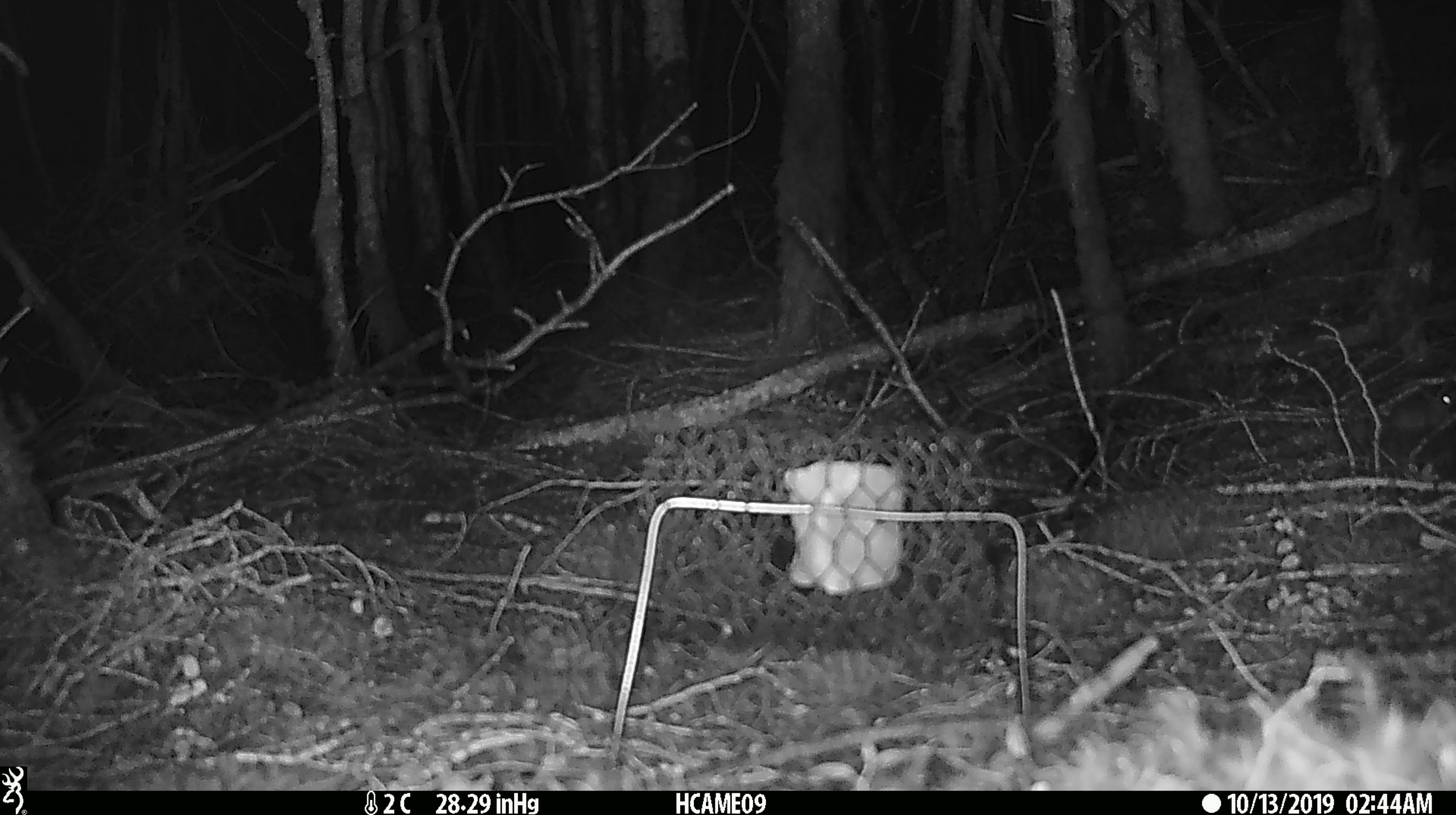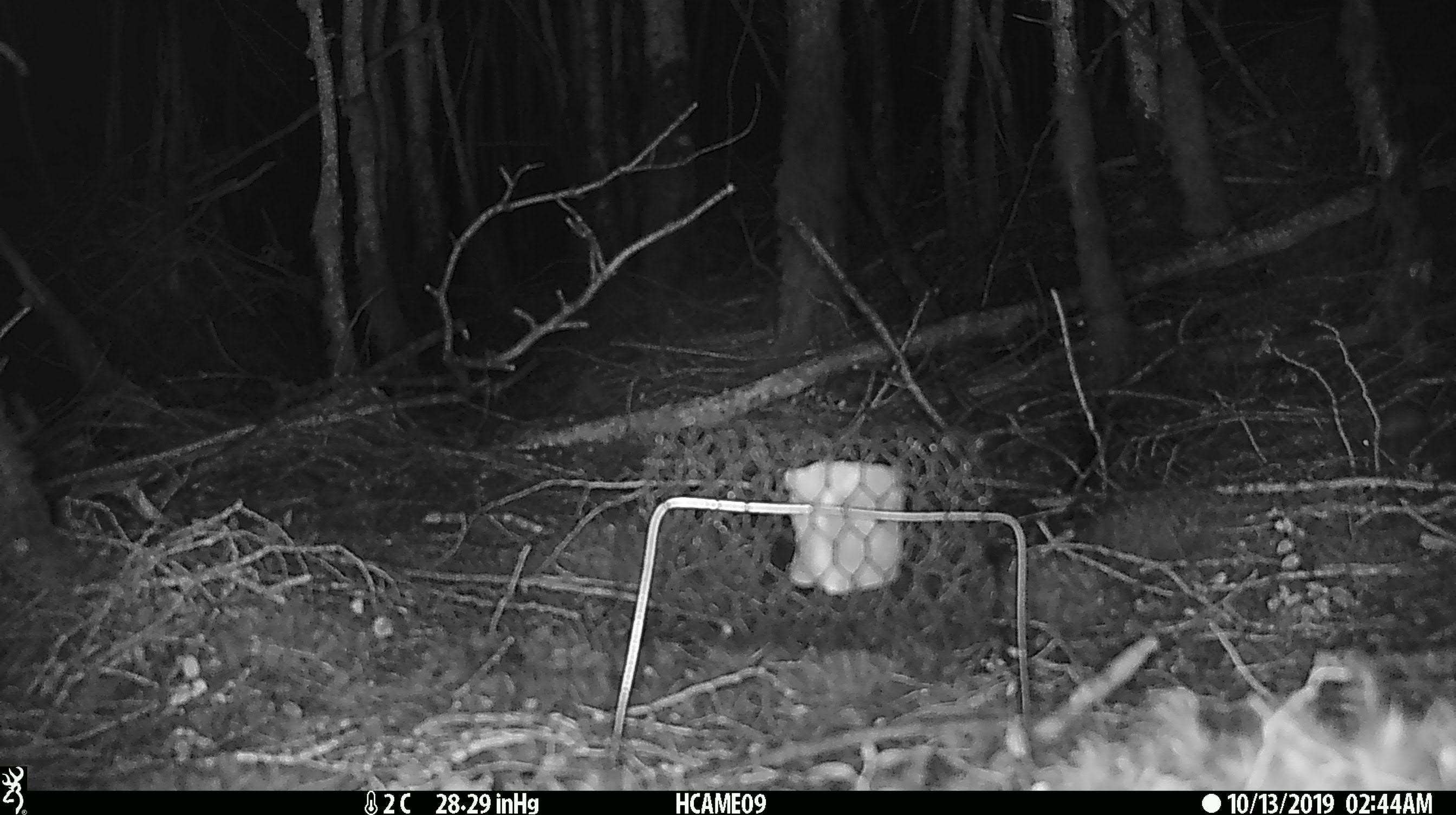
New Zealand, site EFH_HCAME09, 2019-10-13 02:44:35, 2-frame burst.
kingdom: Animalia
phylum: Chordata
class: Mammalia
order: Rodentia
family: Muridae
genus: Mus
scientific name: Mus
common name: mouse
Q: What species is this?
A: Mouse (Mus).